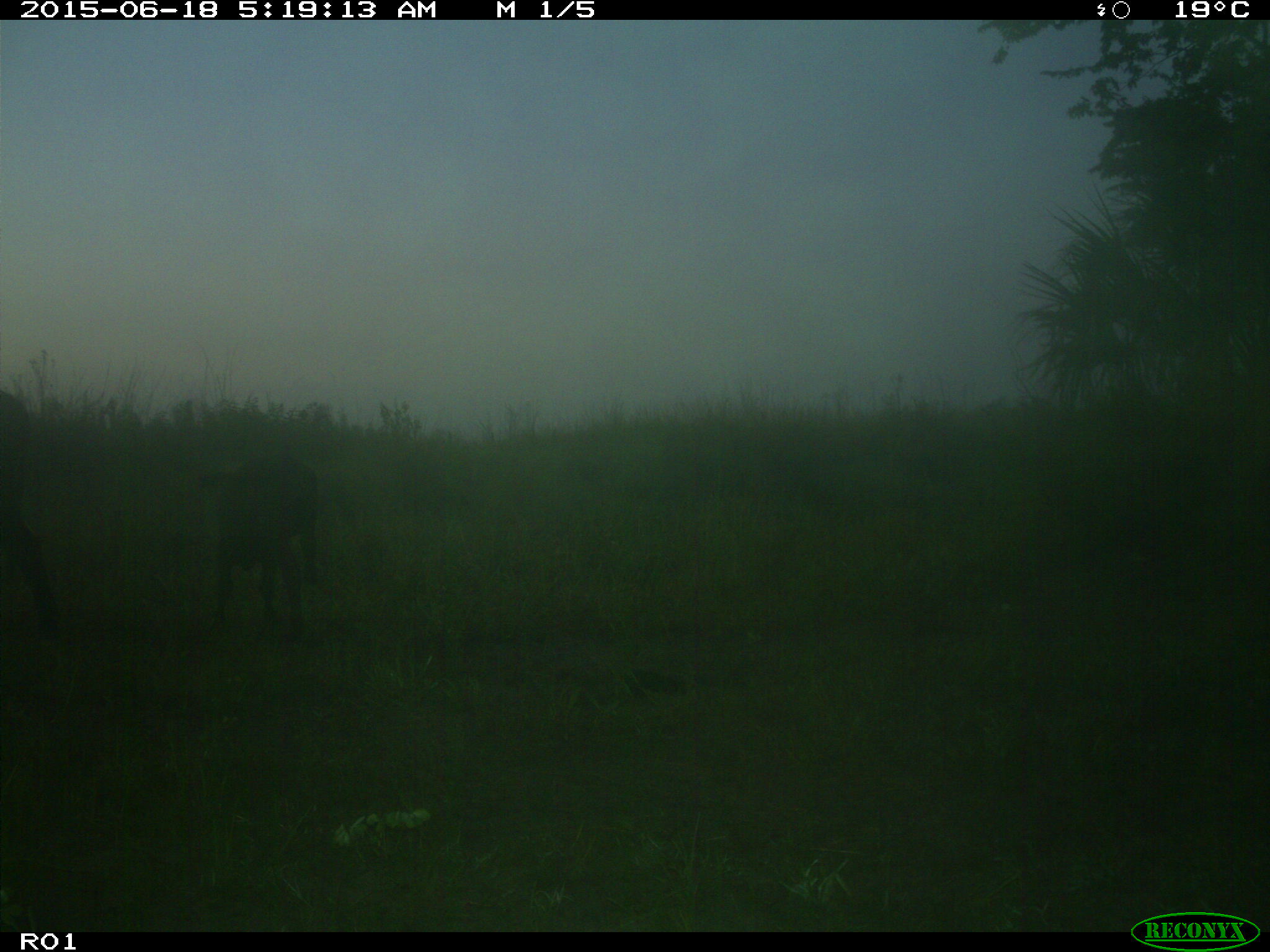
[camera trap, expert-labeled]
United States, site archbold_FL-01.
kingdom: Animalia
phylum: Chordata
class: Mammalia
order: Artiodactyla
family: Bovidae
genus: Bos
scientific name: Bos taurus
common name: domestic cow